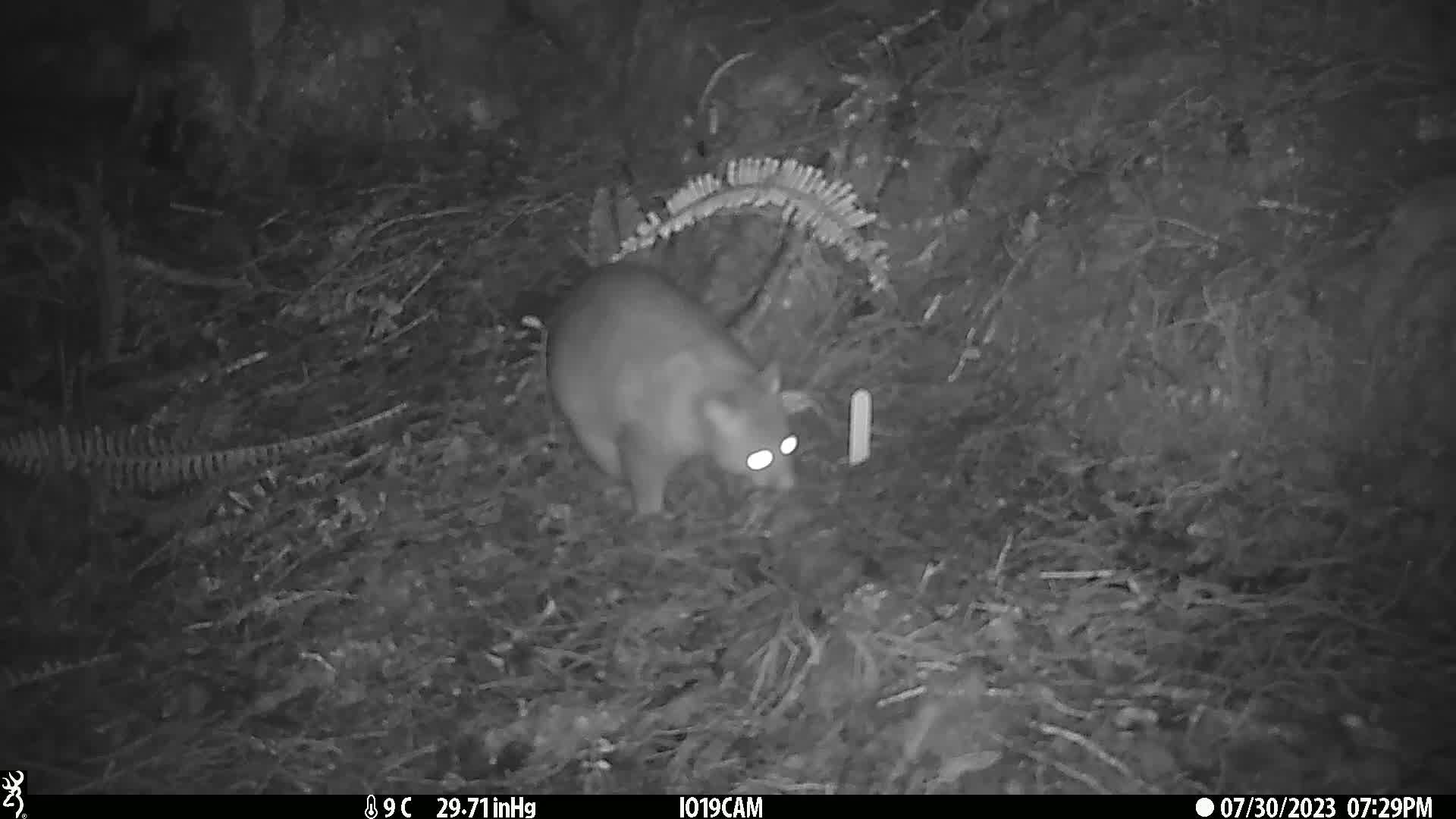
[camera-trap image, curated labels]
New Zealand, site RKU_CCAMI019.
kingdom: Animalia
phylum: Chordata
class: Mammalia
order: Diprotodontia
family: Phalangeridae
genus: Trichosurus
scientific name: Trichosurus vulpecula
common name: common brushtail possum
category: possum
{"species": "possum (common brushtail possum) (Trichosurus vulpecula)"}